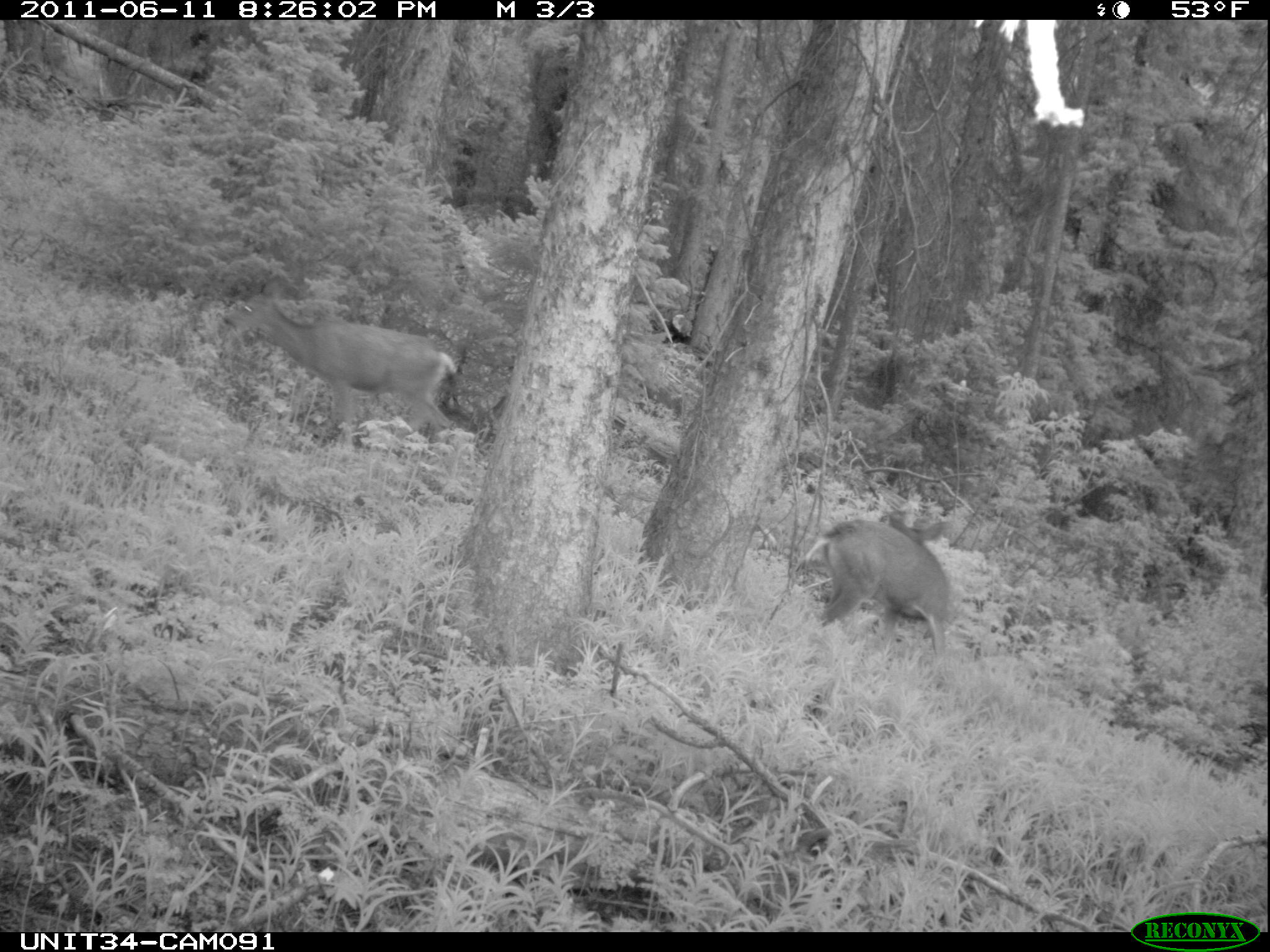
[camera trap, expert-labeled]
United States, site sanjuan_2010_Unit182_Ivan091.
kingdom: Animalia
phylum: Chordata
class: Mammalia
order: Artiodactyla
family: Cervidae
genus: Odocoileus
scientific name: Odocoileus hemionus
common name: mule deer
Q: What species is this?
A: Odocoileus hemionus (mule deer).